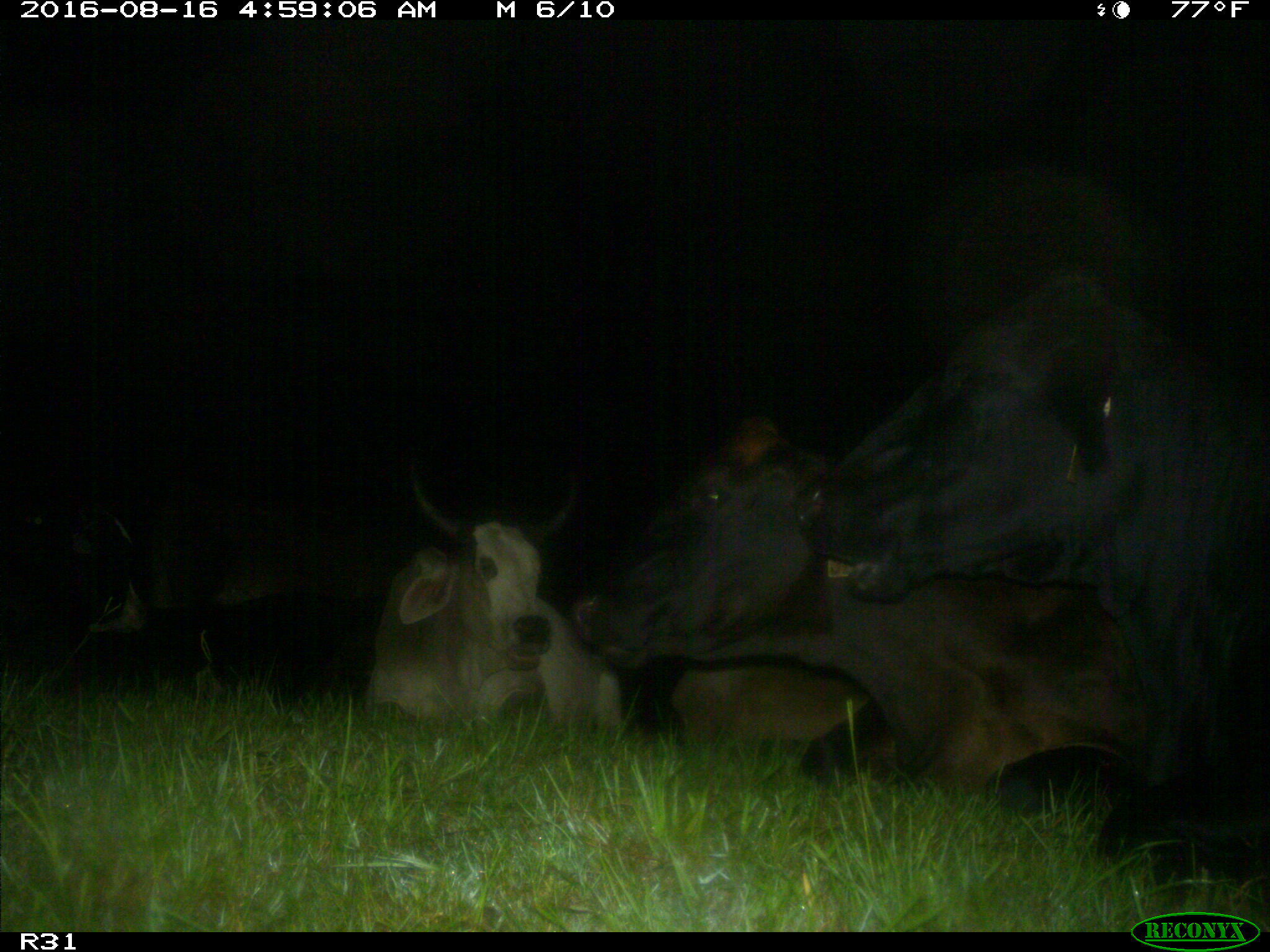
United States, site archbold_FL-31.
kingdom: Animalia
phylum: Chordata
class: Mammalia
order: Artiodactyla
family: Bovidae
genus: Bos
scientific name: Bos taurus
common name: domestic cow